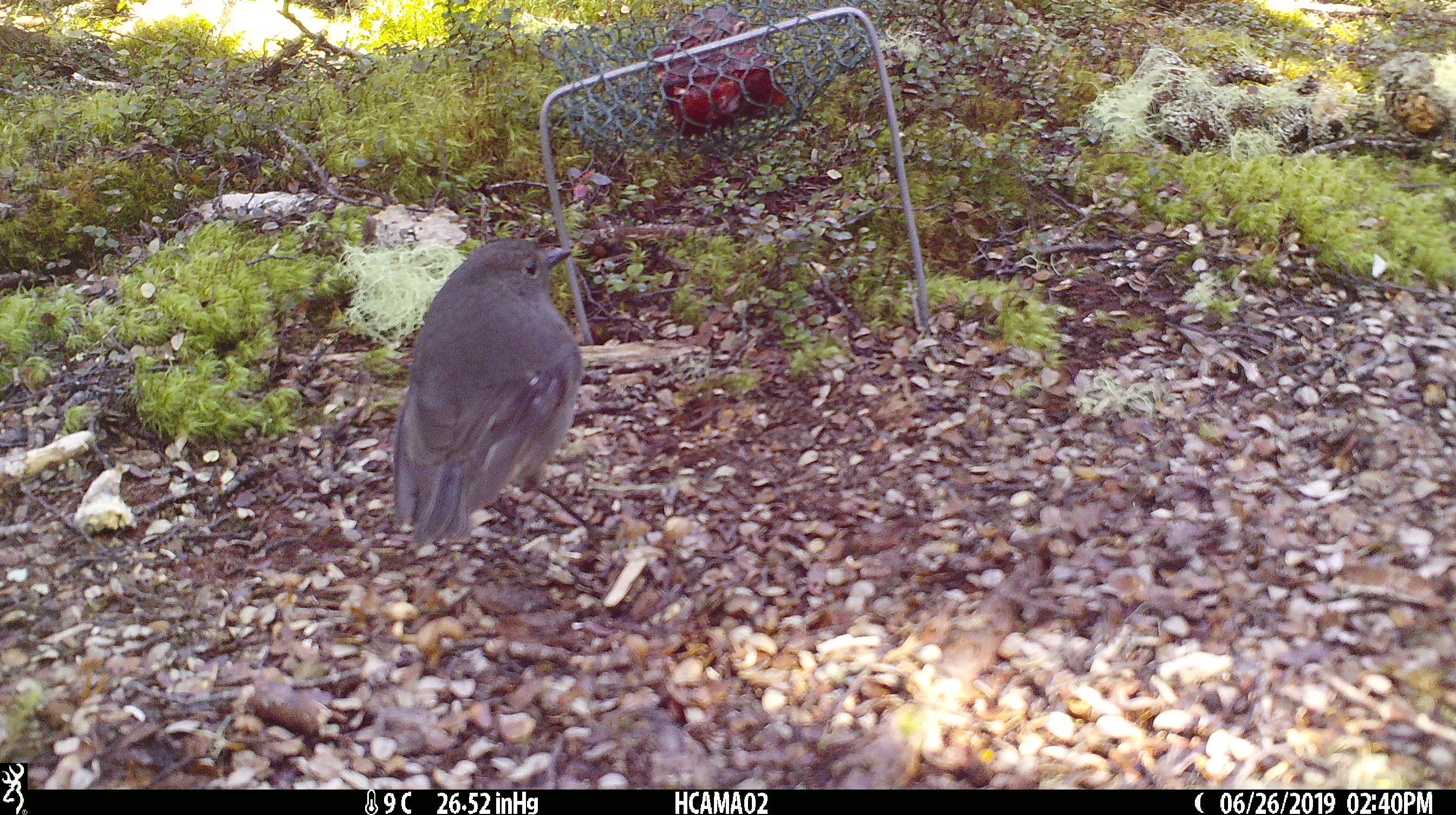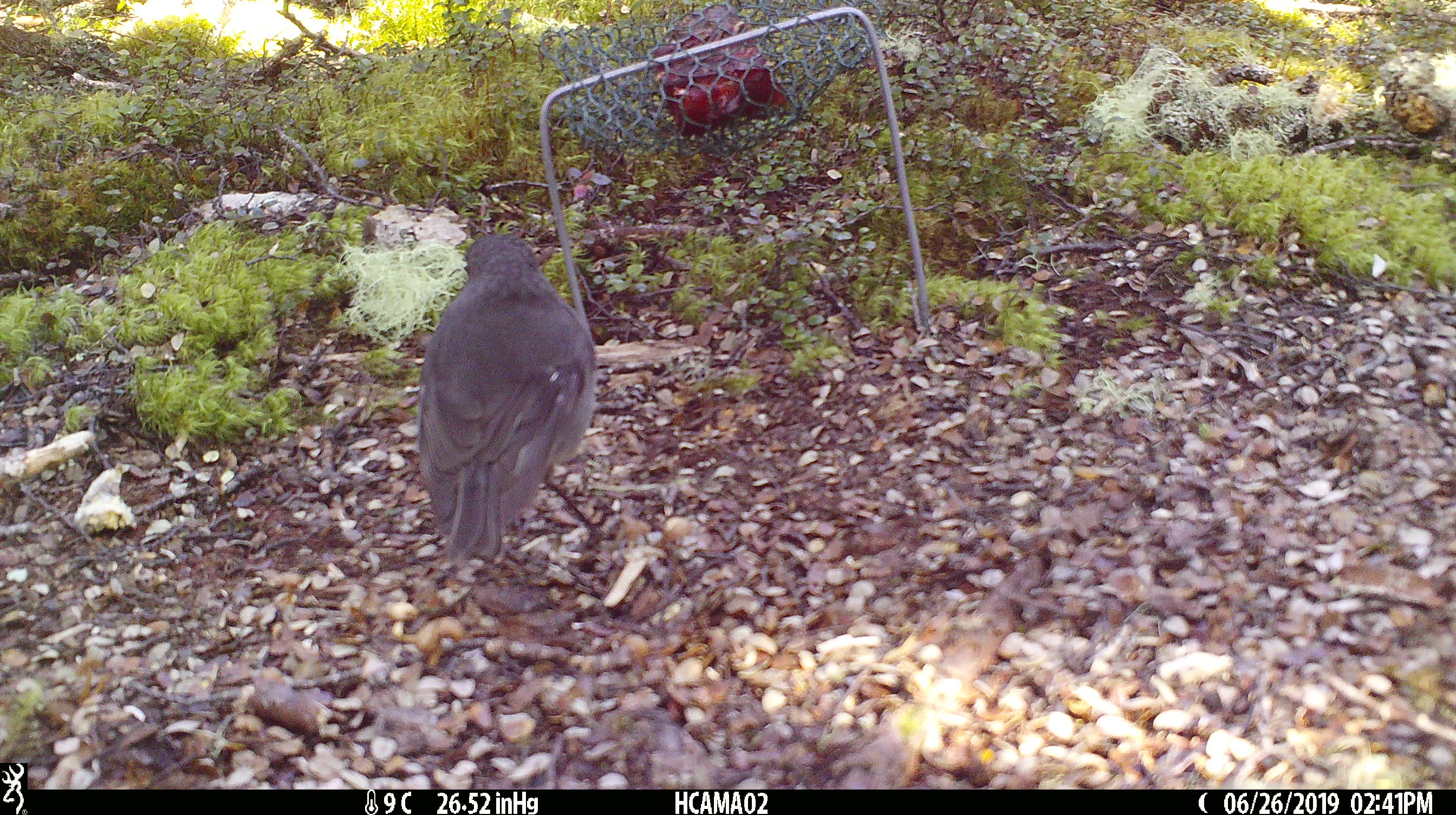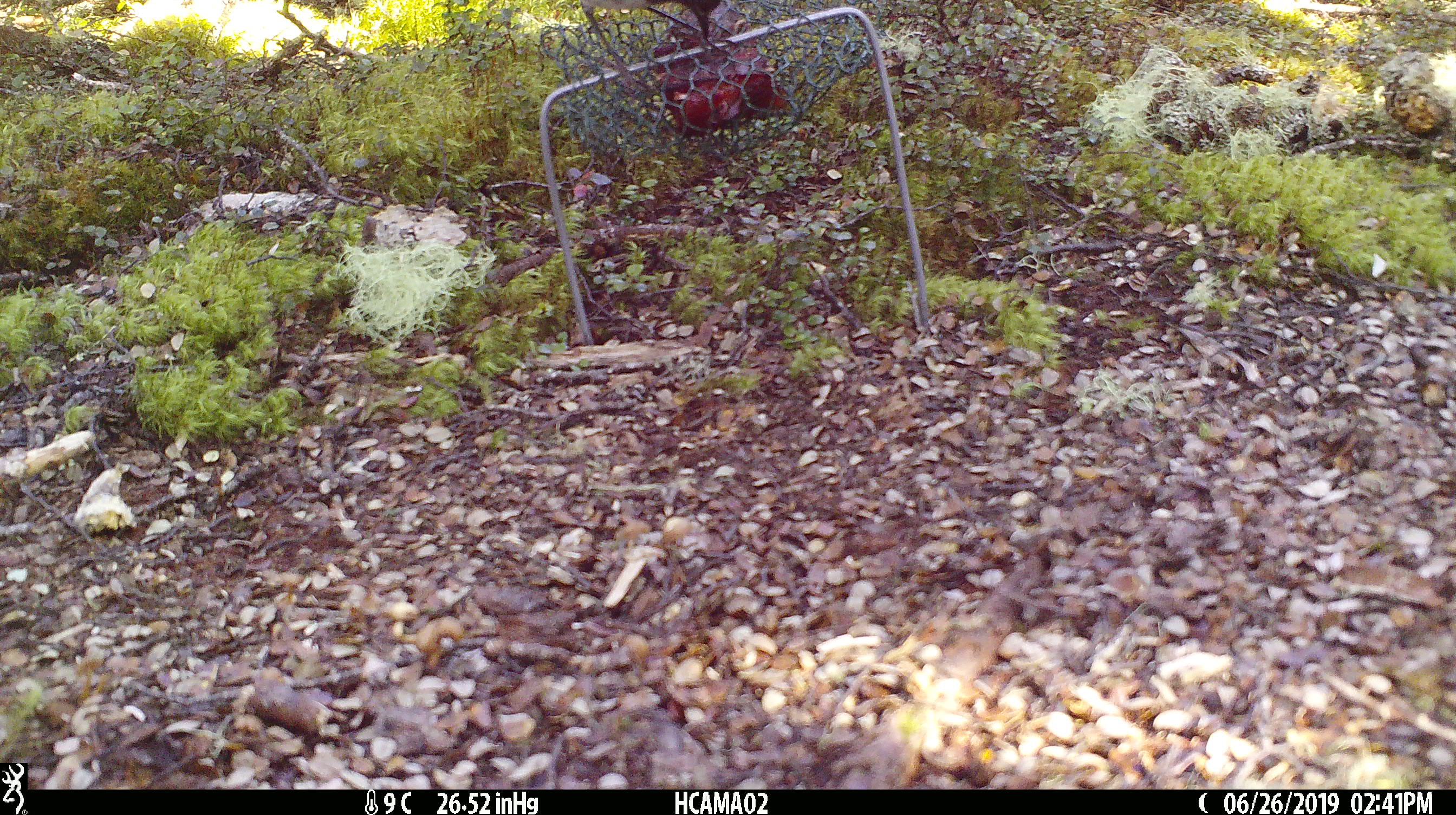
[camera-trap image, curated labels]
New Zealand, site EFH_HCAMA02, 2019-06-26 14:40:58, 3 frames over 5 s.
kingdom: Animalia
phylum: Chordata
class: Aves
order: Passeriformes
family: Petroicidae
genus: Petroica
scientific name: Petroica australis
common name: new zealand robin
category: robin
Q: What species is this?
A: Robin (new zealand robin) (Petroica australis).